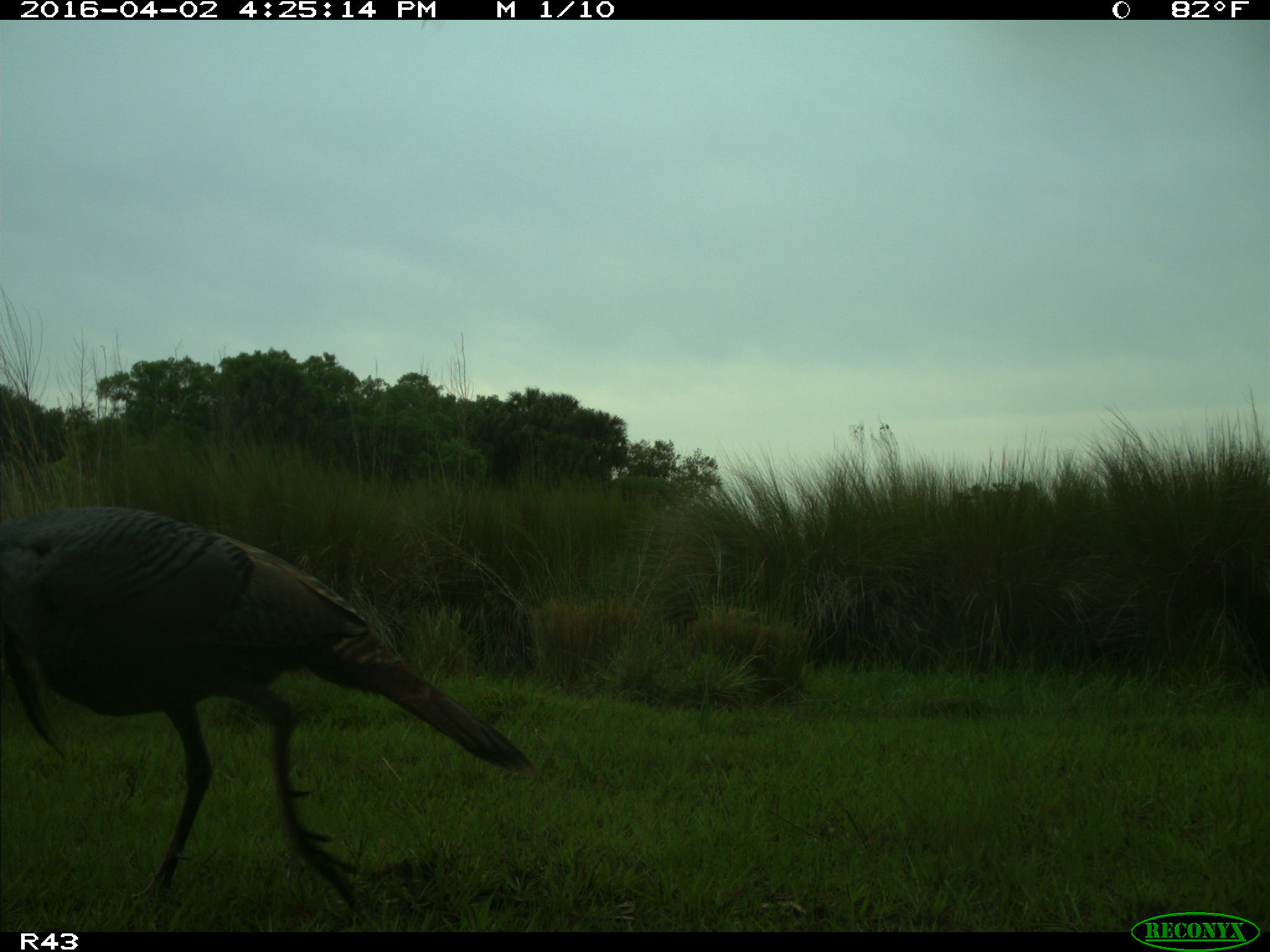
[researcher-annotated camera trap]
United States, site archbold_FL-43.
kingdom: Animalia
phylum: Chordata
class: Aves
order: Galliformes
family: Phasianidae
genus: Meleagris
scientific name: Meleagris gallopavo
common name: wild turkey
Meleagris gallopavo (wild turkey).